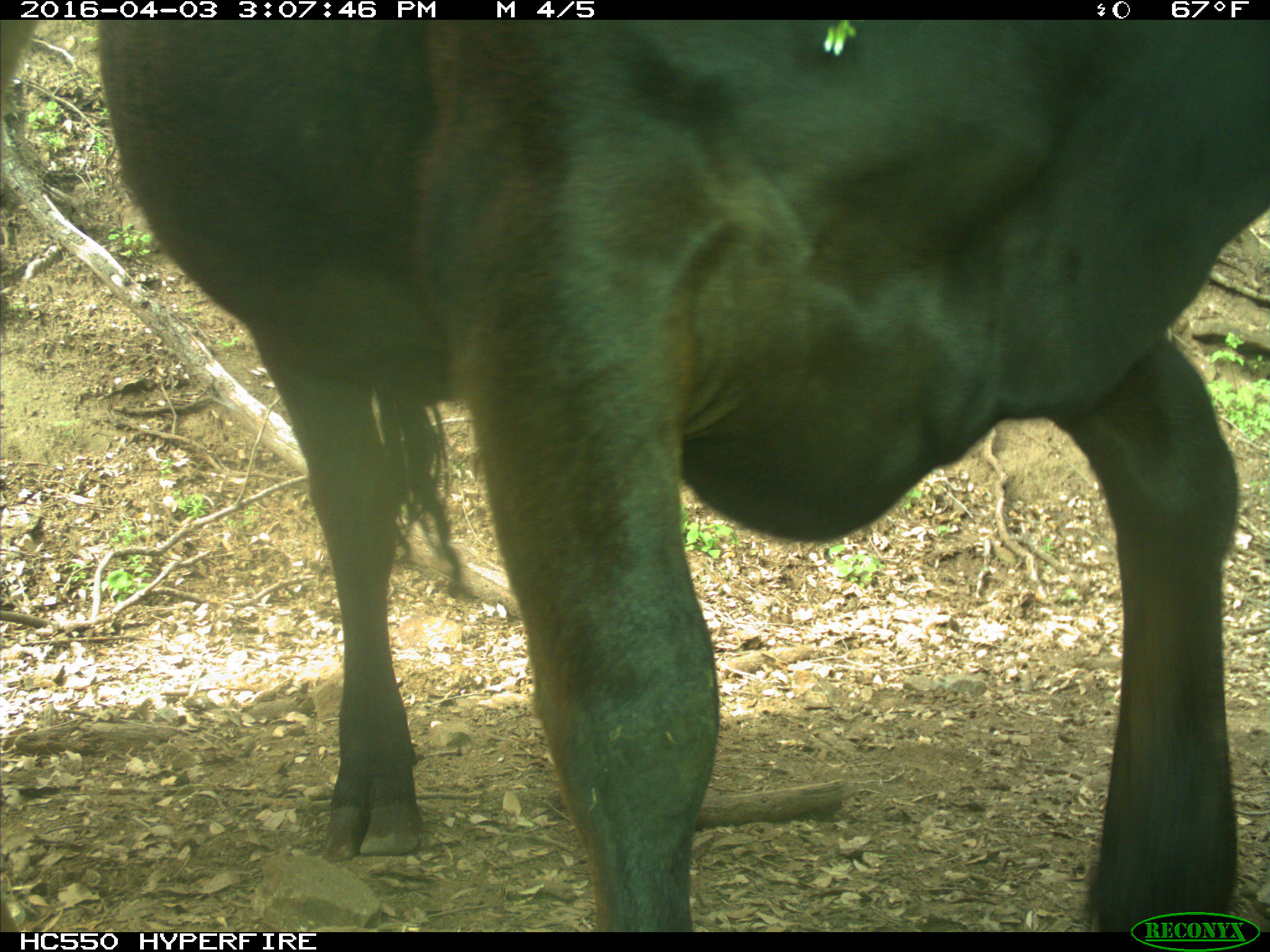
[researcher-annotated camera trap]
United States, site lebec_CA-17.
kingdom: Animalia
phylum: Chordata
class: Mammalia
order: Artiodactyla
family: Bovidae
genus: Bos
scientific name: Bos taurus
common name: domestic cow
Bos taurus (domestic cow).